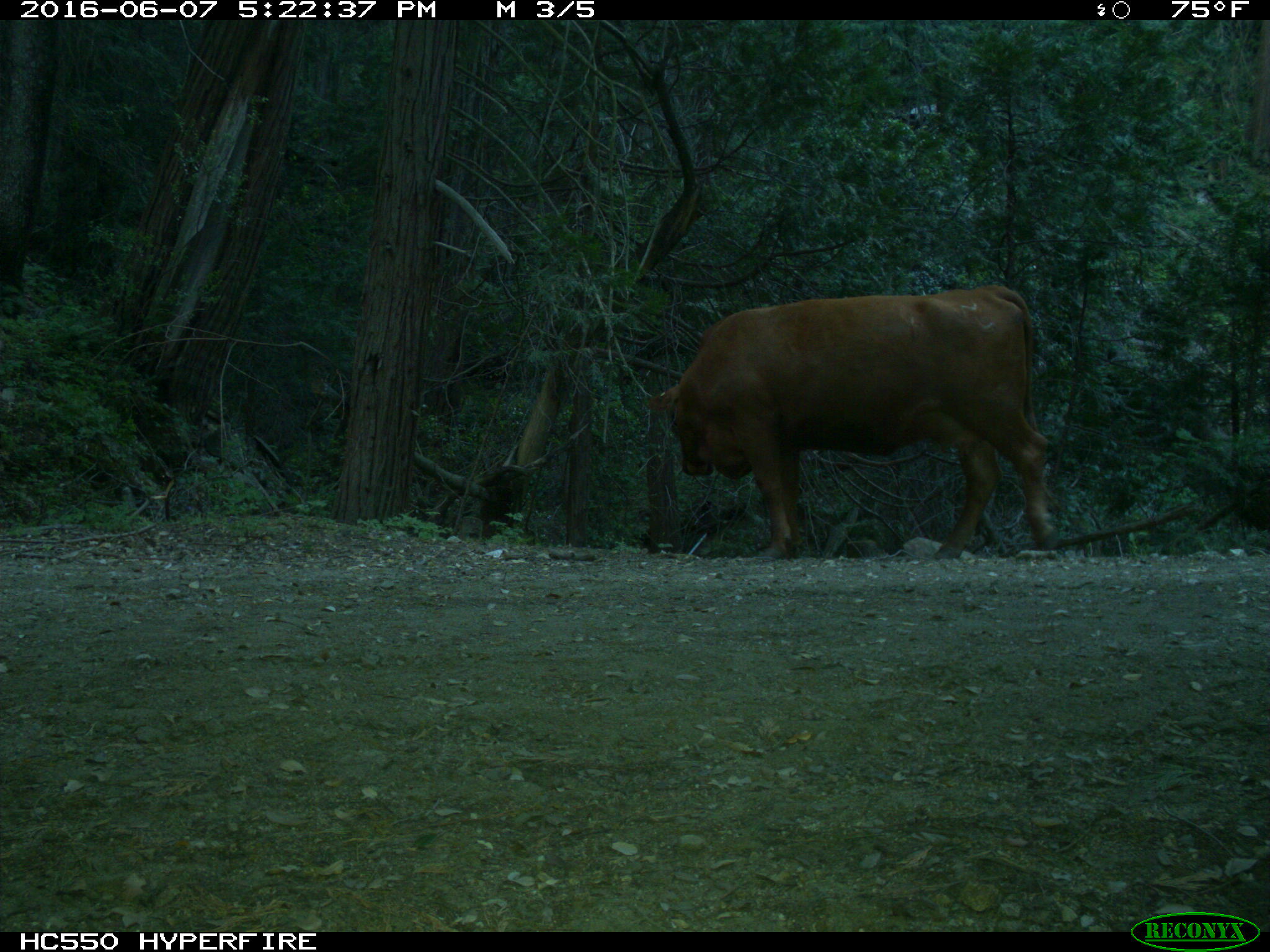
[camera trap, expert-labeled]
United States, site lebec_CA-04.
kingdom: Animalia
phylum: Chordata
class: Mammalia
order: Artiodactyla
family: Bovidae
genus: Bos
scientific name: Bos taurus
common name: domestic cow